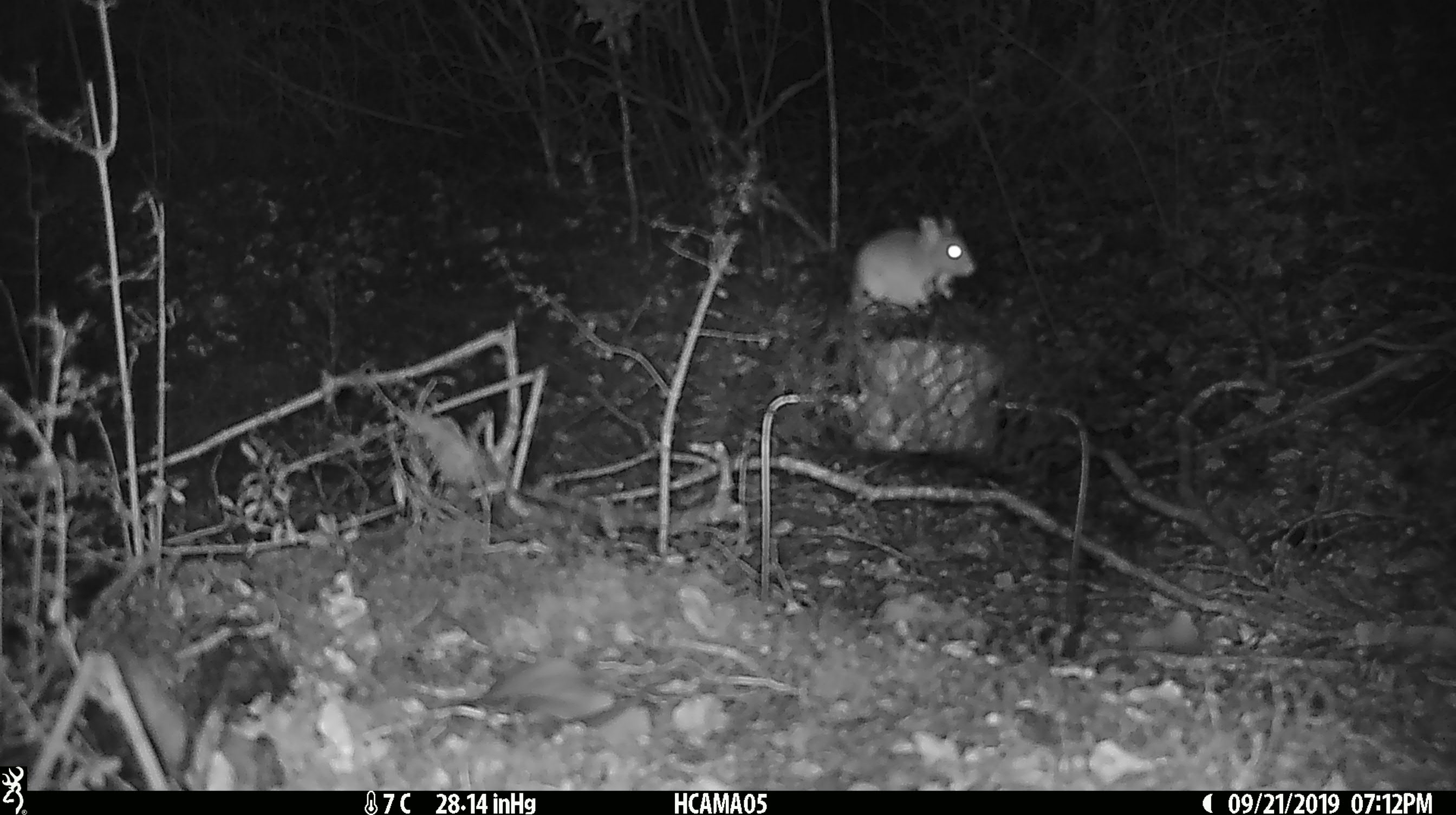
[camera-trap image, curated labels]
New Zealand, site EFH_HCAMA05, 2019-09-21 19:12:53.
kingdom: Animalia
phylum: Chordata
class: Mammalia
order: Rodentia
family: Muridae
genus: Mus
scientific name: Mus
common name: mouse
Mouse (Mus).